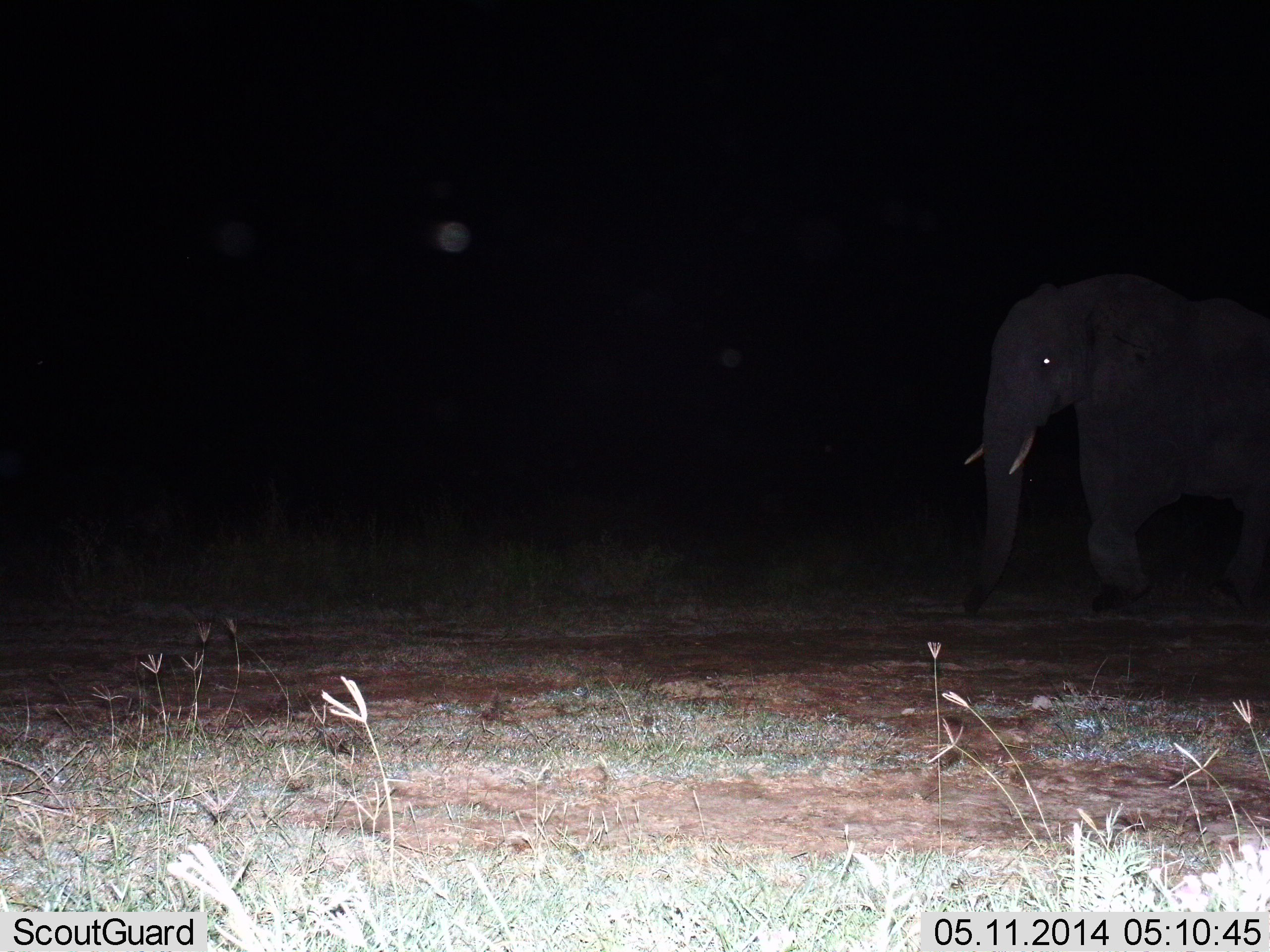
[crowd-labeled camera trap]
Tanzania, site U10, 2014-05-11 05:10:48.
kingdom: Animalia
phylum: Chordata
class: Mammalia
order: Proboscidea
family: Elephantidae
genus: Loxodonta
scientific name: Loxodonta africana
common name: african bush elephant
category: elephant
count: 1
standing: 50%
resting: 0%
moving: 60%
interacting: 0%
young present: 0%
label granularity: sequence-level